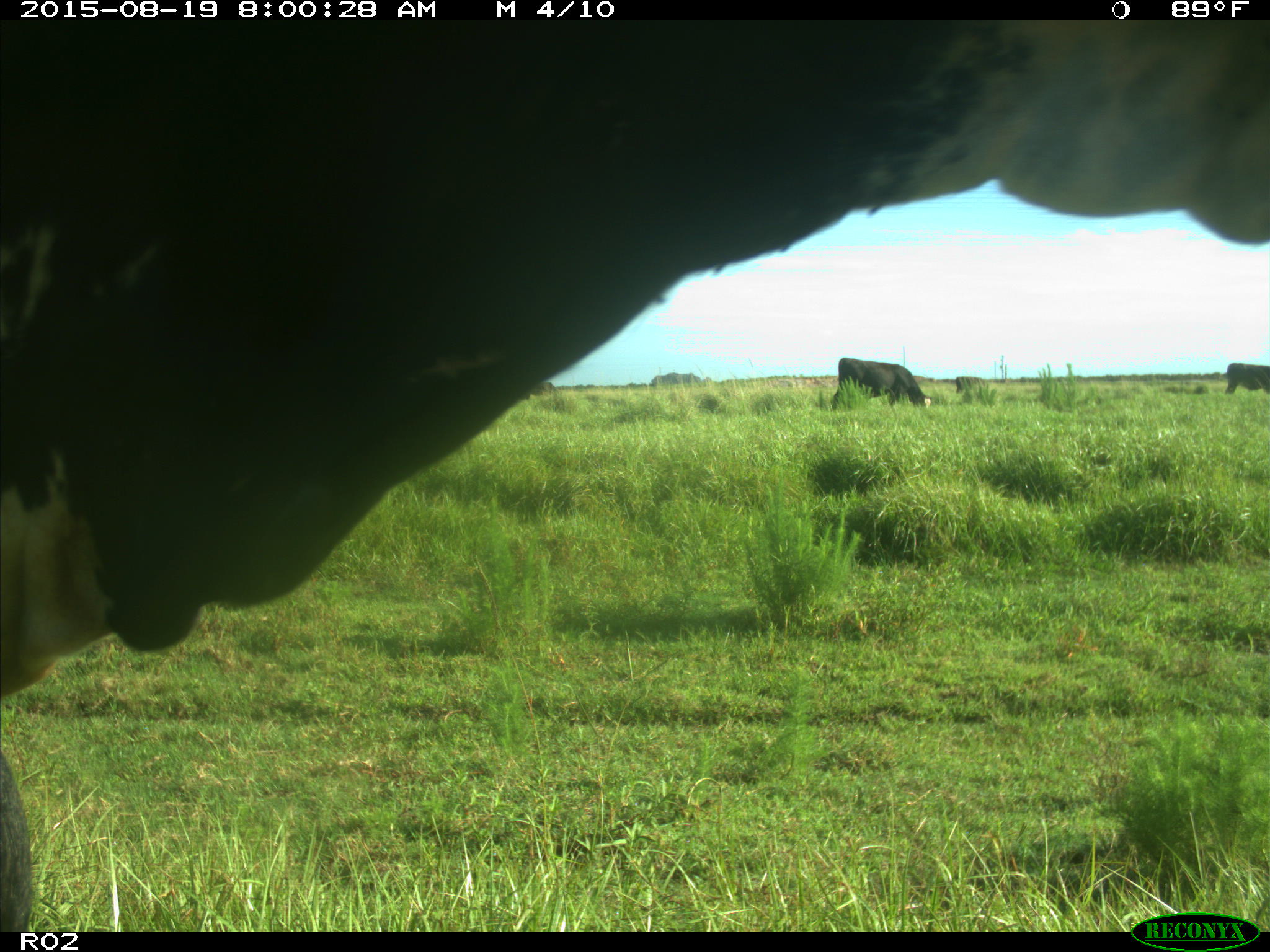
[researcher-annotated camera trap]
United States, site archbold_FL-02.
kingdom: Animalia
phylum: Chordata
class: Mammalia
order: Artiodactyla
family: Bovidae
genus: Bos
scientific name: Bos taurus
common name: domestic cow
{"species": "Bos taurus (domestic cow)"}